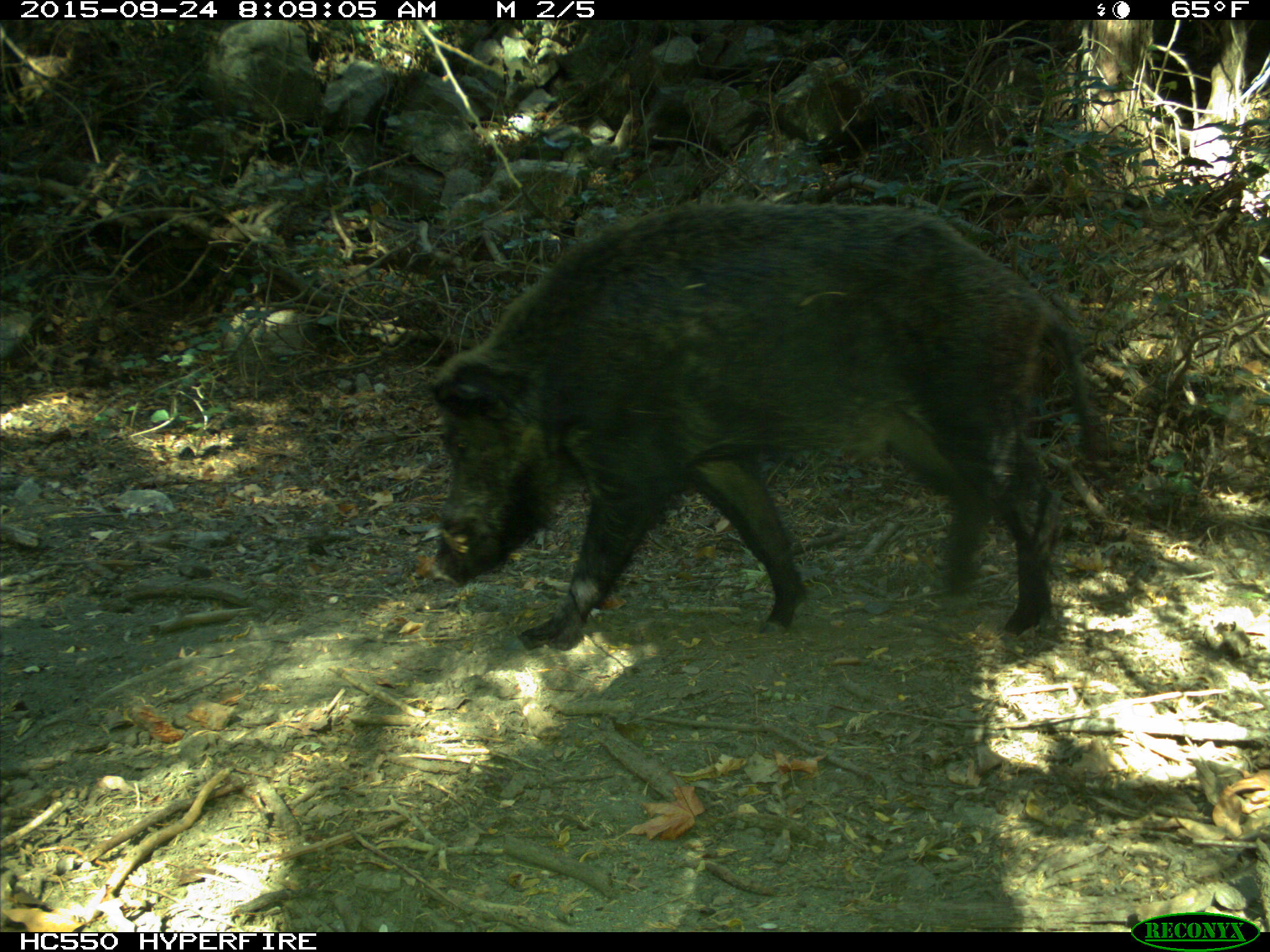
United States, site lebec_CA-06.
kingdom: Animalia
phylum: Chordata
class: Mammalia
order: Artiodactyla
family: Suidae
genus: Sus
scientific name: Sus scrofa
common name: wild boar